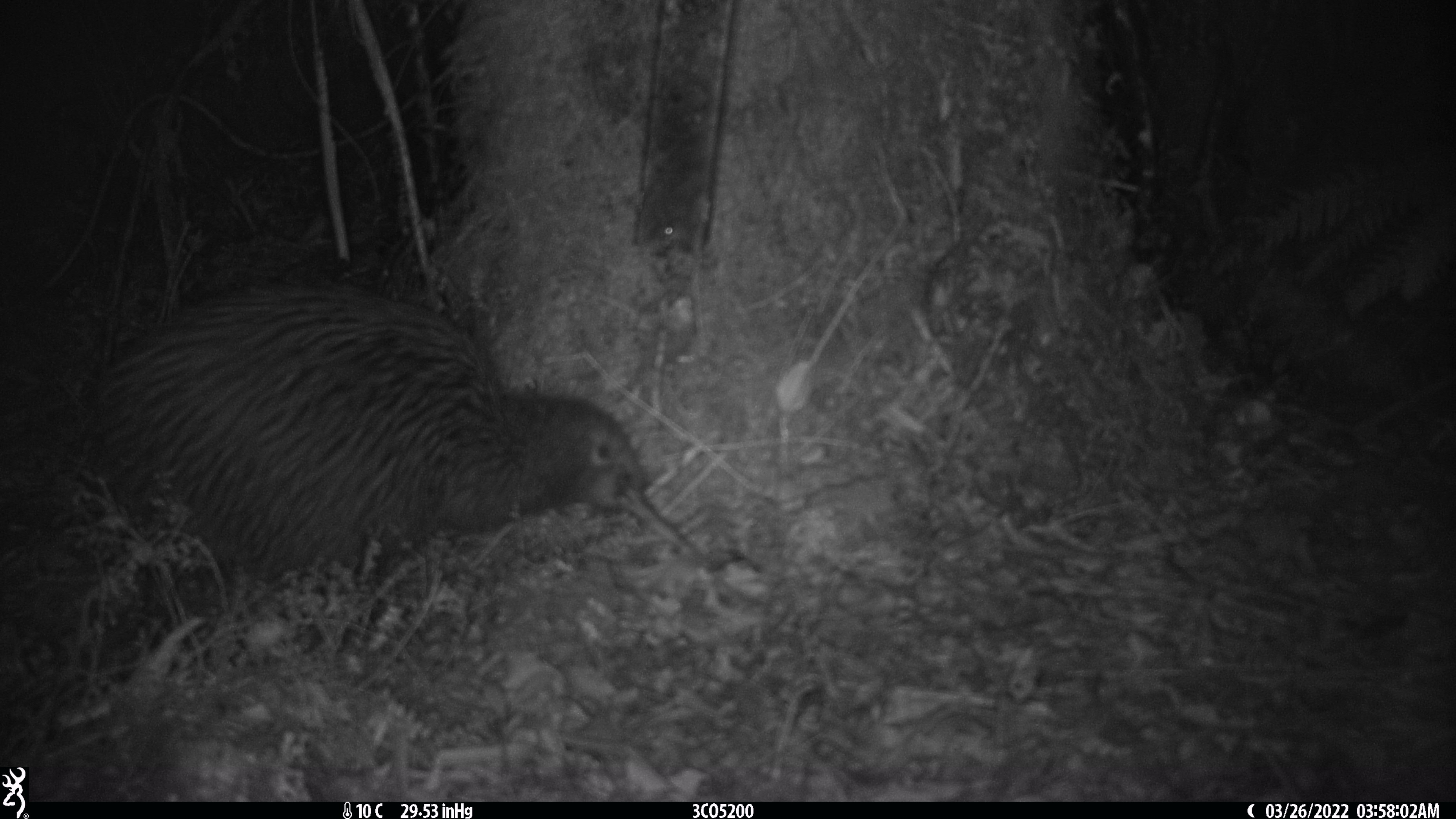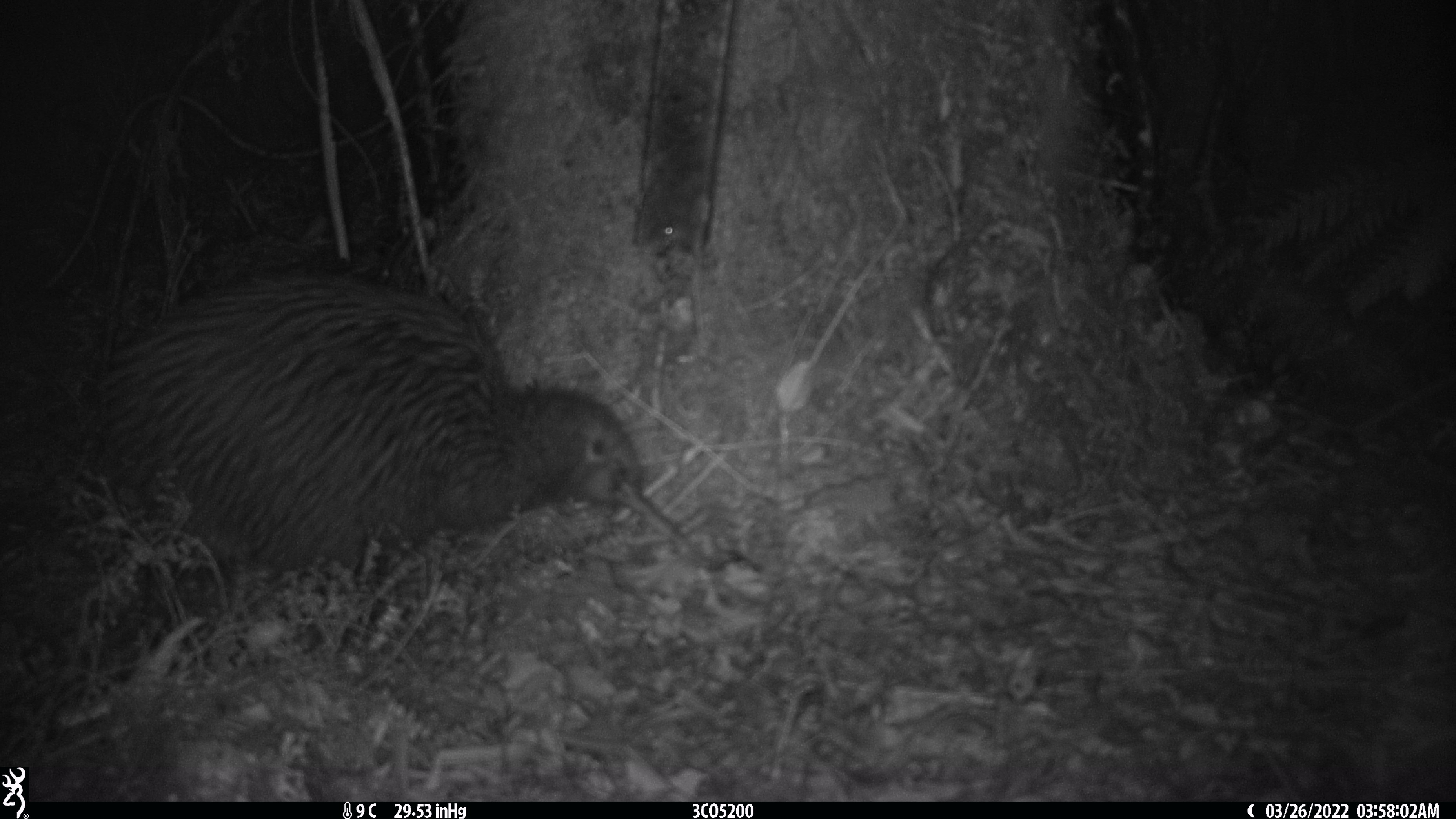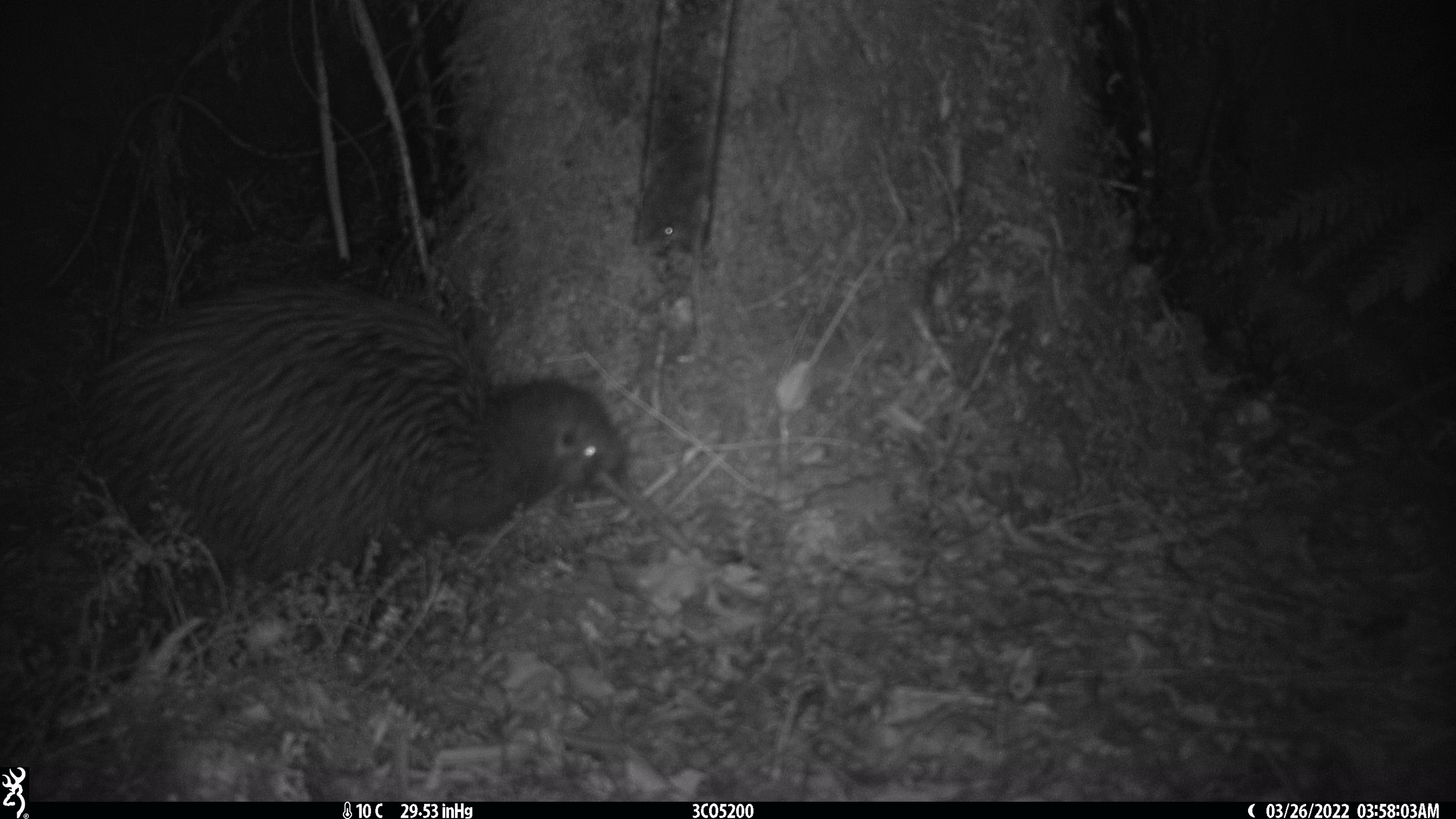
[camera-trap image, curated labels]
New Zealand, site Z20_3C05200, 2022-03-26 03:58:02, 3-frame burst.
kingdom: Animalia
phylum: Chordata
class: Aves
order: Apterygiformes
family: Apterygidae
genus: Apteryx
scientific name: Apteryx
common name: kiwi